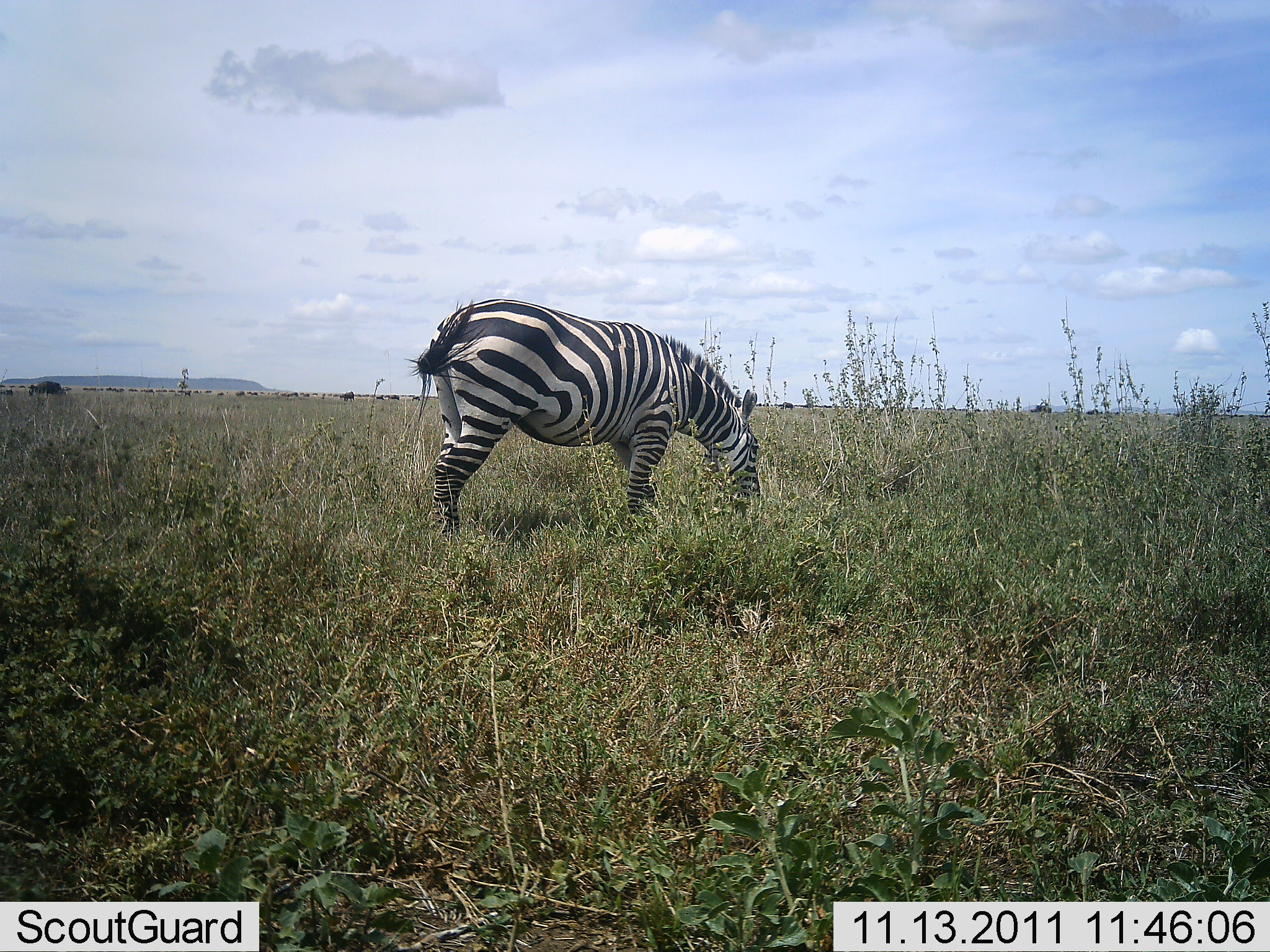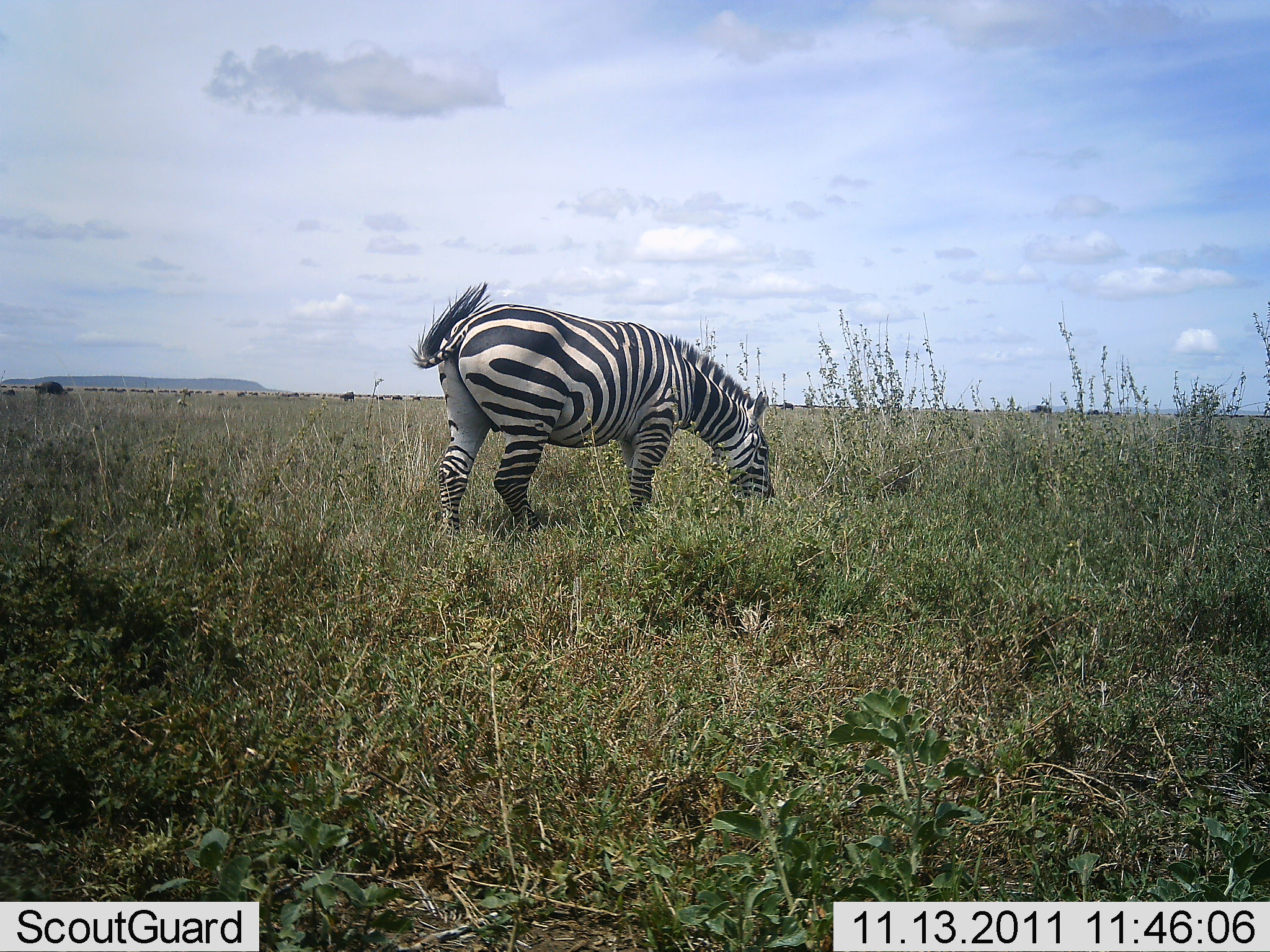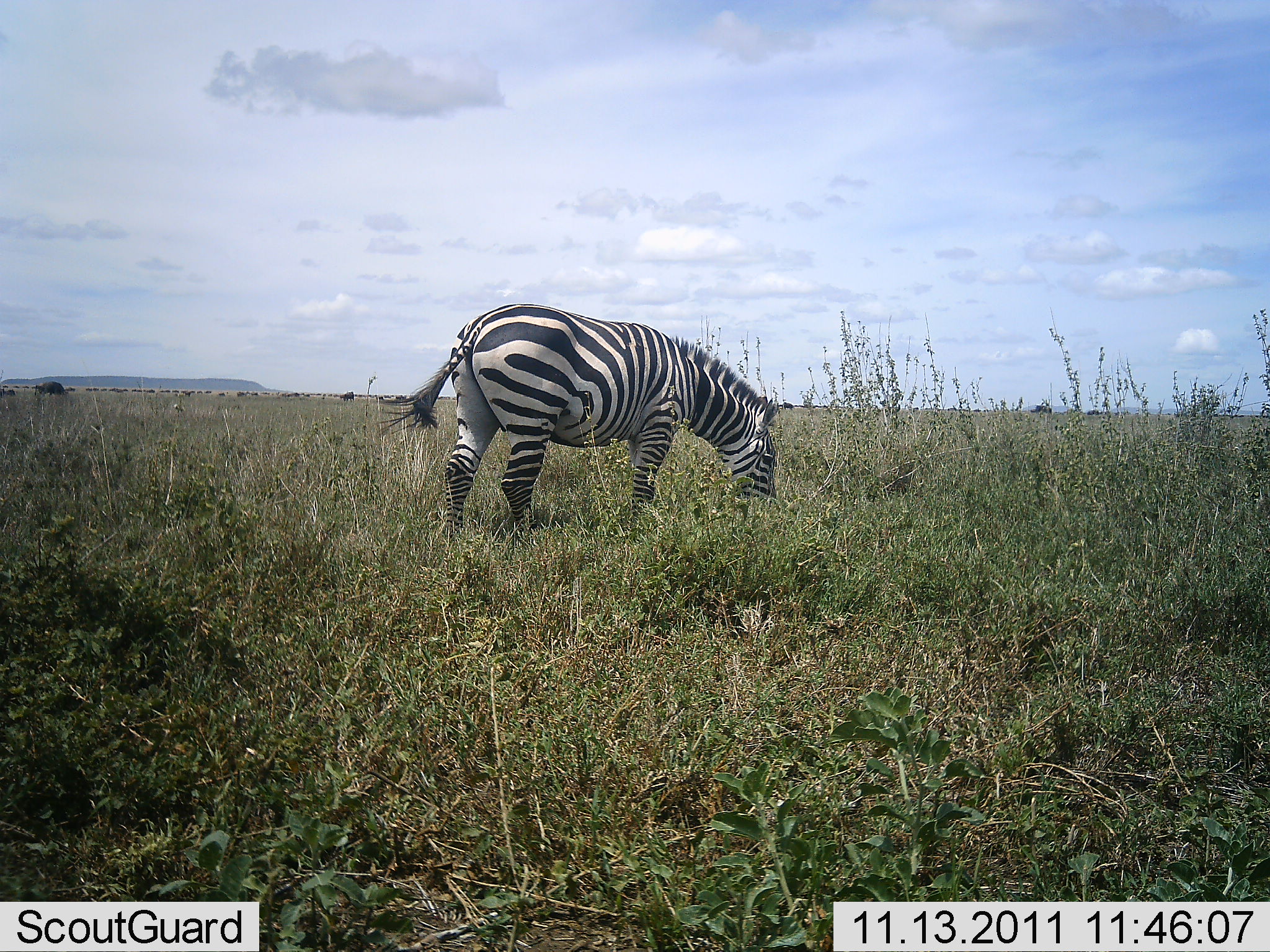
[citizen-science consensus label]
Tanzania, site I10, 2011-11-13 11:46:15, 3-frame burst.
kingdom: Animalia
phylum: Chordata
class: Mammalia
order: Perissodactyla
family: Equidae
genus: Equus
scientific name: Equus quagga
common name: plains zebra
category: zebra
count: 1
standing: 28%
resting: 0%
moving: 6%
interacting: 0%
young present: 0%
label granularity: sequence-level